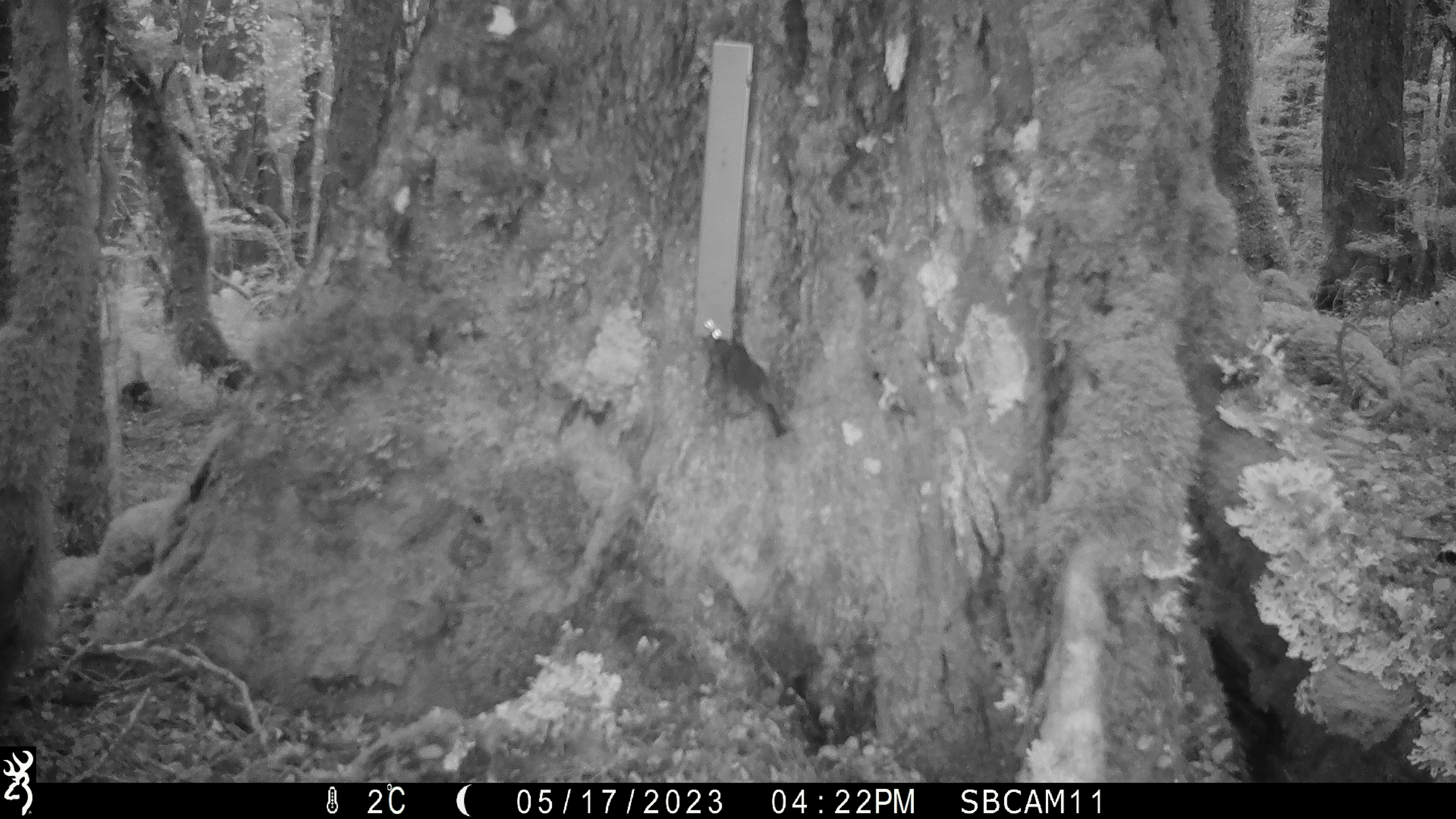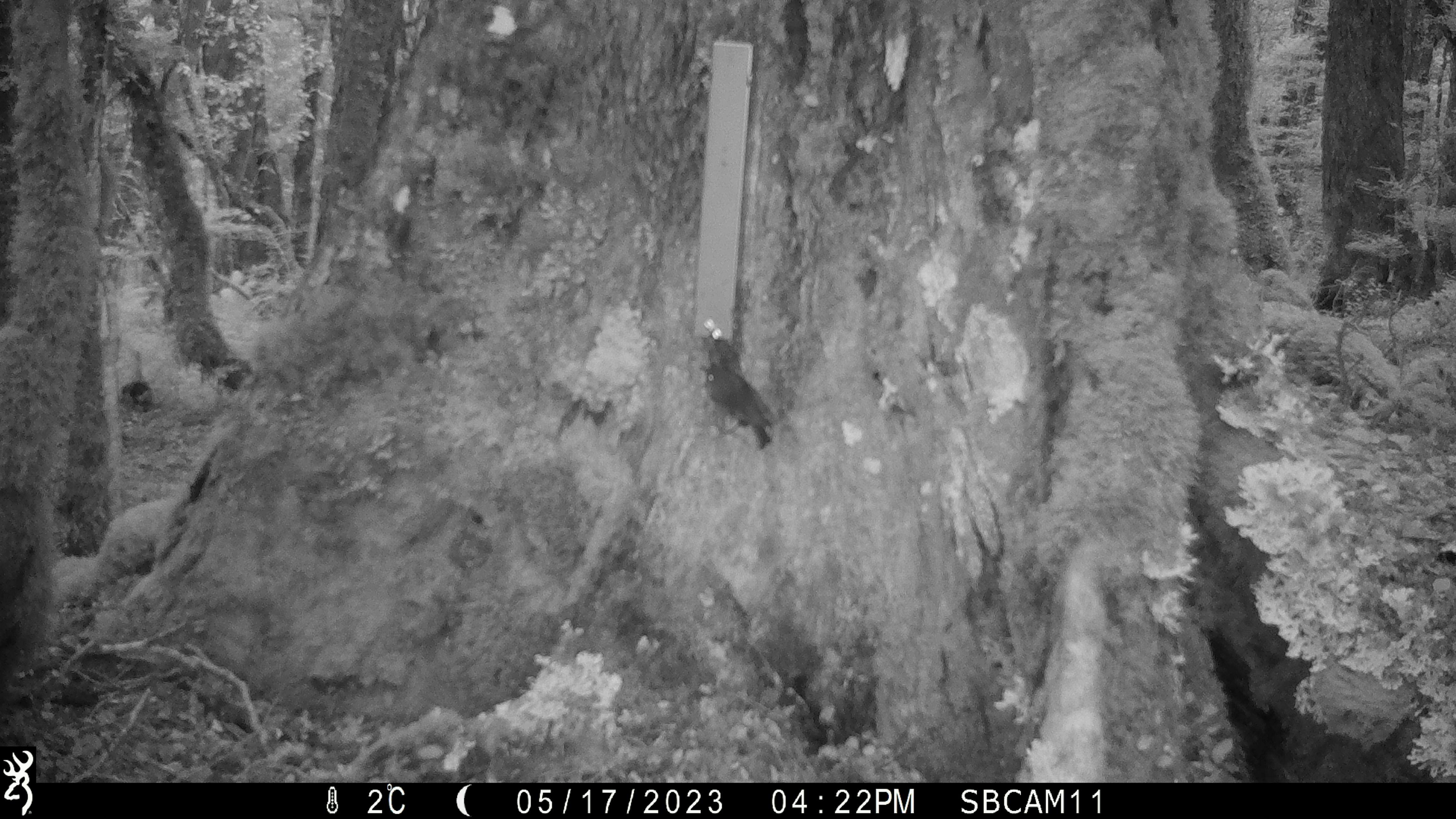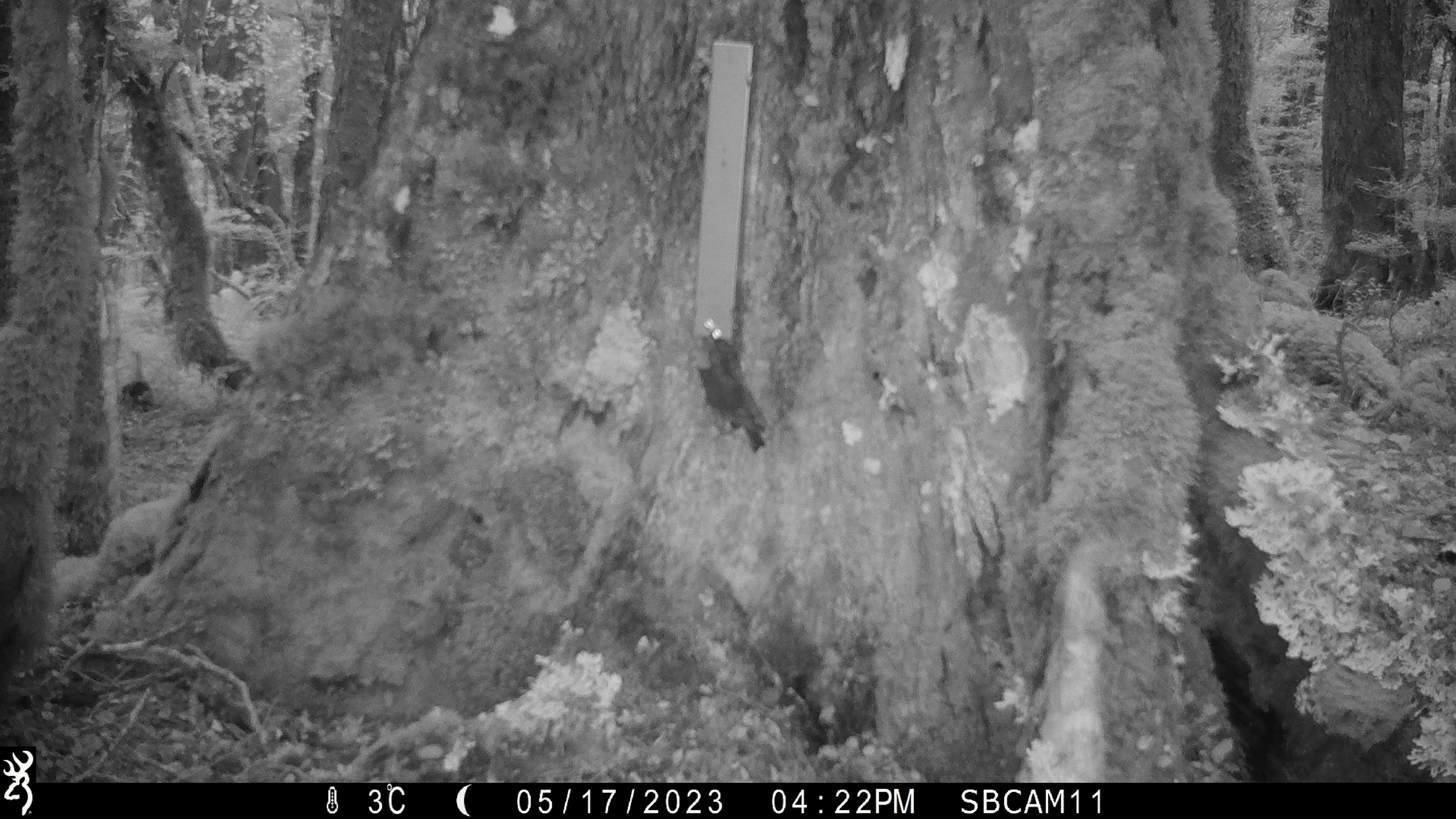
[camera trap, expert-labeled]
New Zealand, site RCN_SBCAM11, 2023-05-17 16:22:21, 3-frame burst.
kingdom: Animalia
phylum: Chordata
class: Aves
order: Passeriformes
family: Petroicidae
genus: Petroica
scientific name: Petroica australis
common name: new zealand robin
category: robin